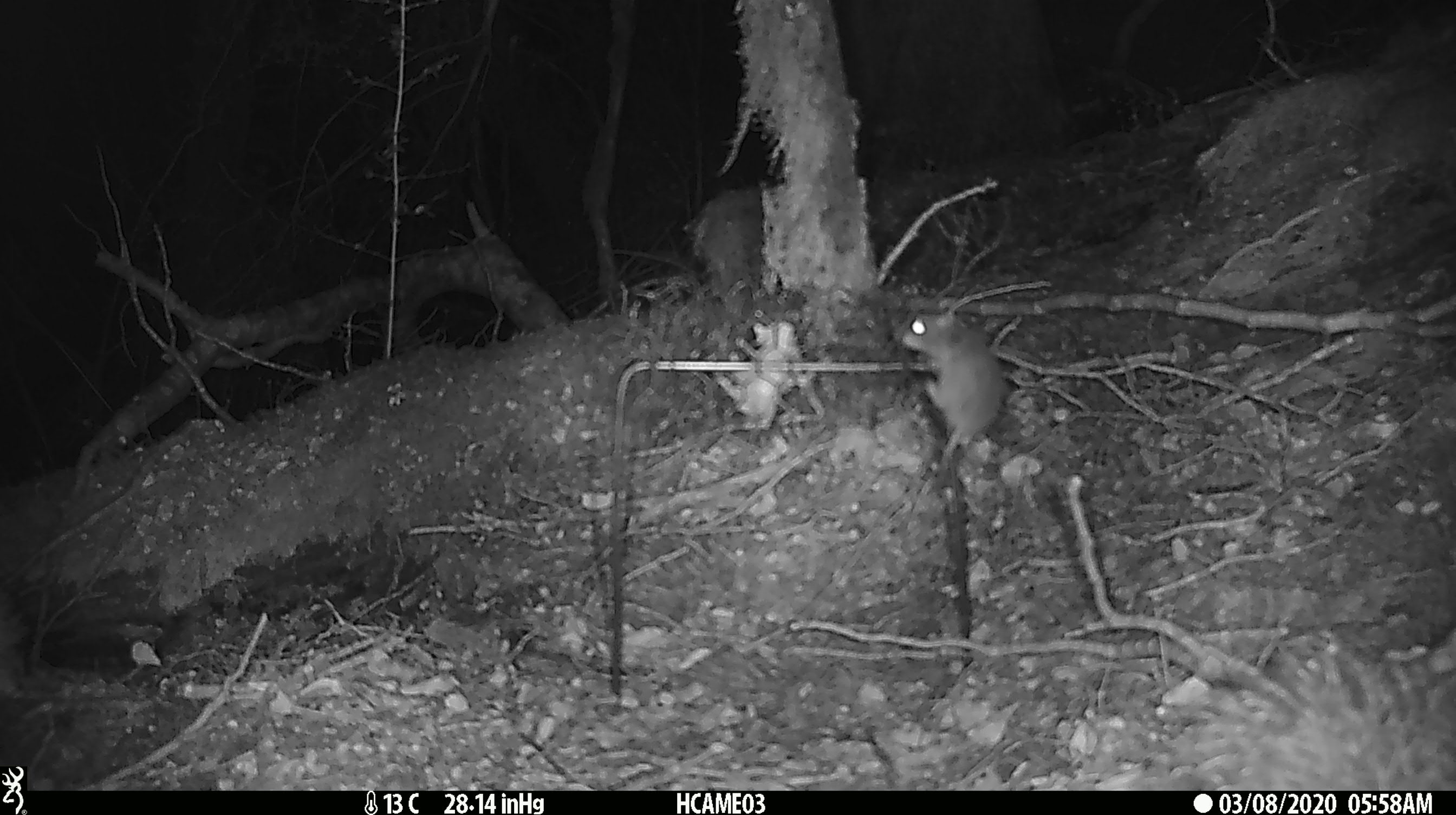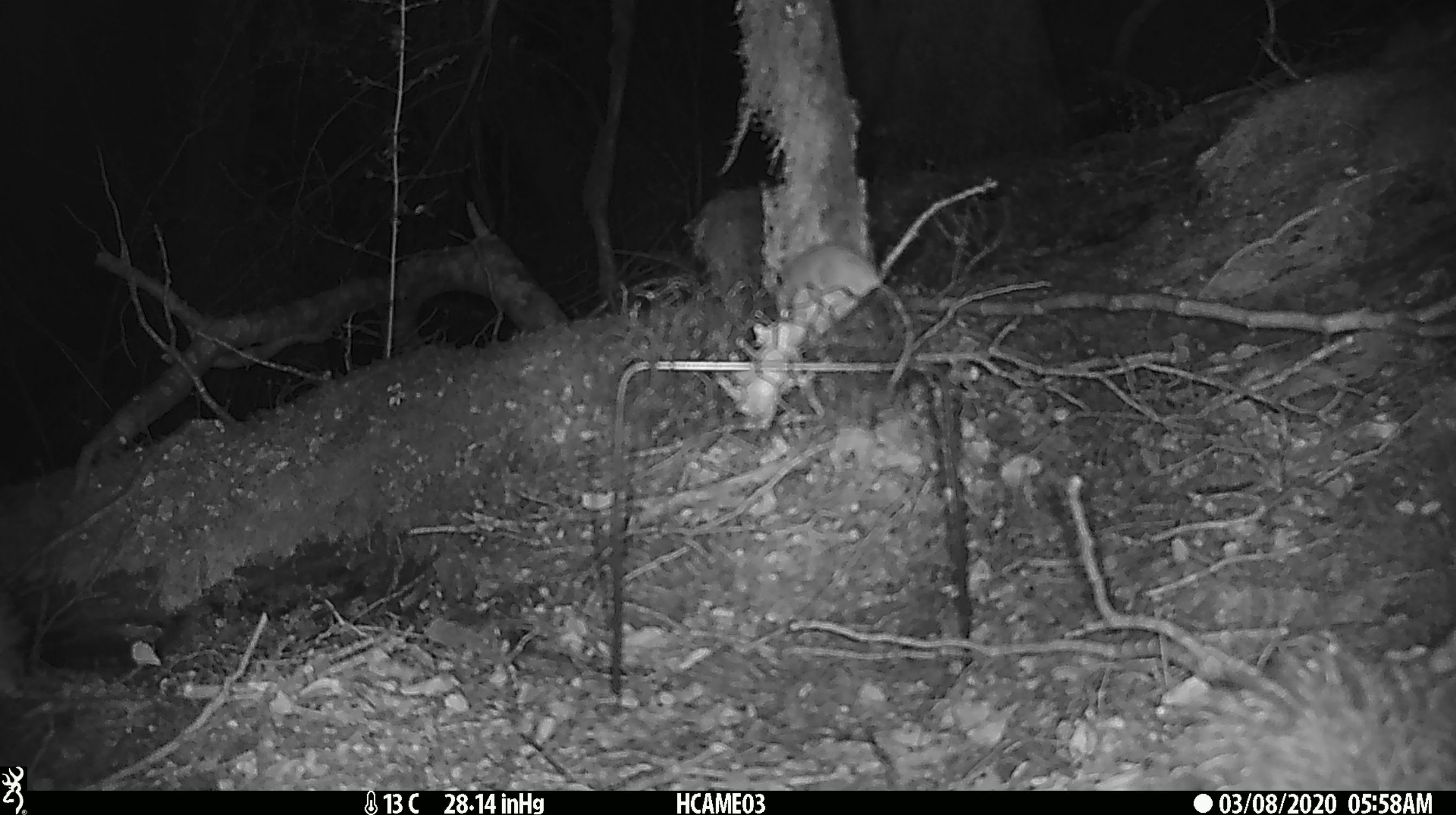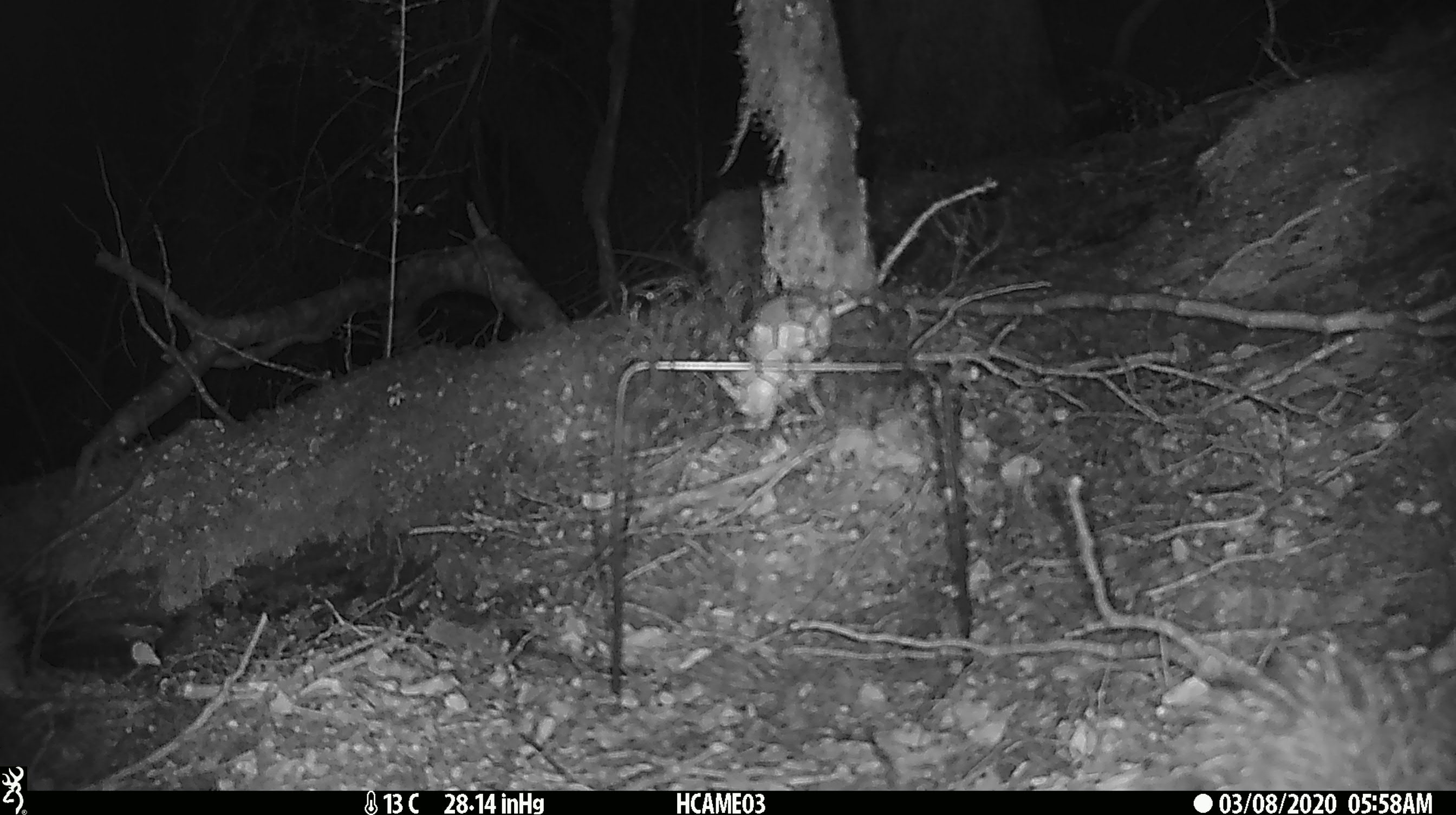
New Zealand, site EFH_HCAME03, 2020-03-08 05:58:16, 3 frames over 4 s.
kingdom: Animalia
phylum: Chordata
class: Mammalia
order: Rodentia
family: Muridae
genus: Mus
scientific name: Mus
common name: mouse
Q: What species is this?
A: Mouse (Mus).